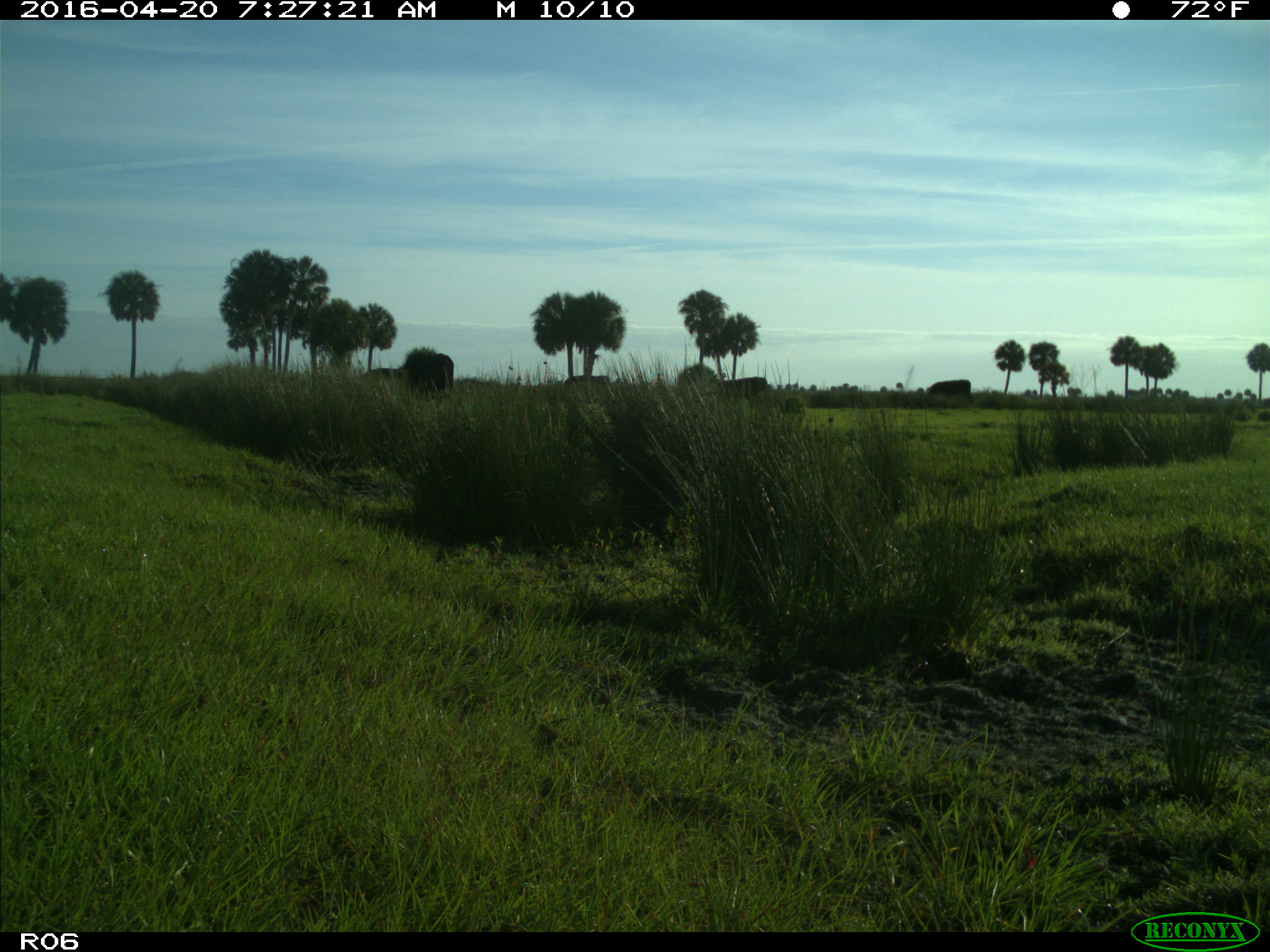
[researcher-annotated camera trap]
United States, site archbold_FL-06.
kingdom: Animalia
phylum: Chordata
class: Mammalia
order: Artiodactyla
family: Bovidae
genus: Bos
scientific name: Bos taurus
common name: domestic cow